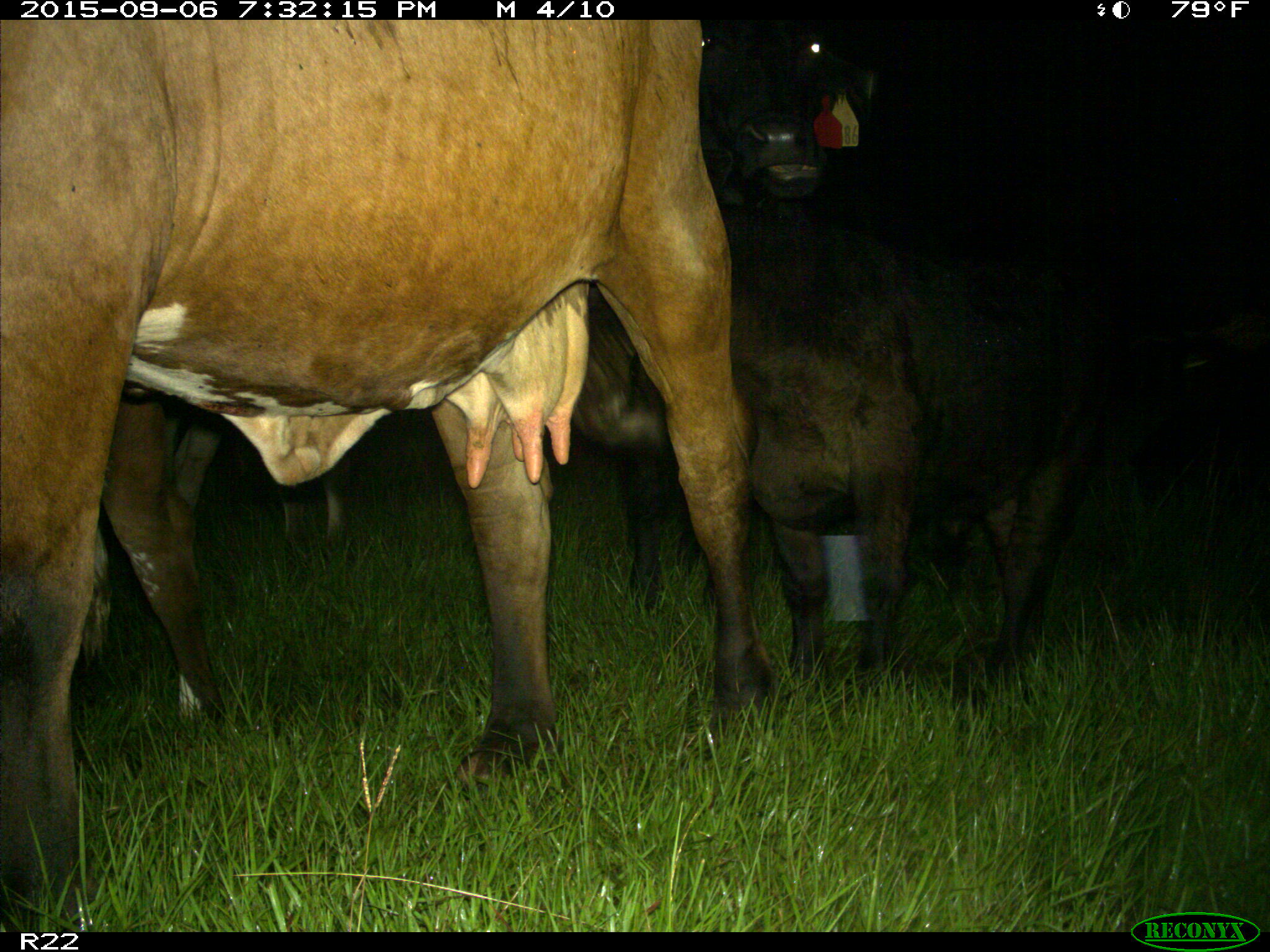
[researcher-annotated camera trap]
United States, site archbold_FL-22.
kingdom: Animalia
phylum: Chordata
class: Mammalia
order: Artiodactyla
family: Bovidae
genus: Bos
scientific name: Bos taurus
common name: domestic cow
Bos taurus (domestic cow).